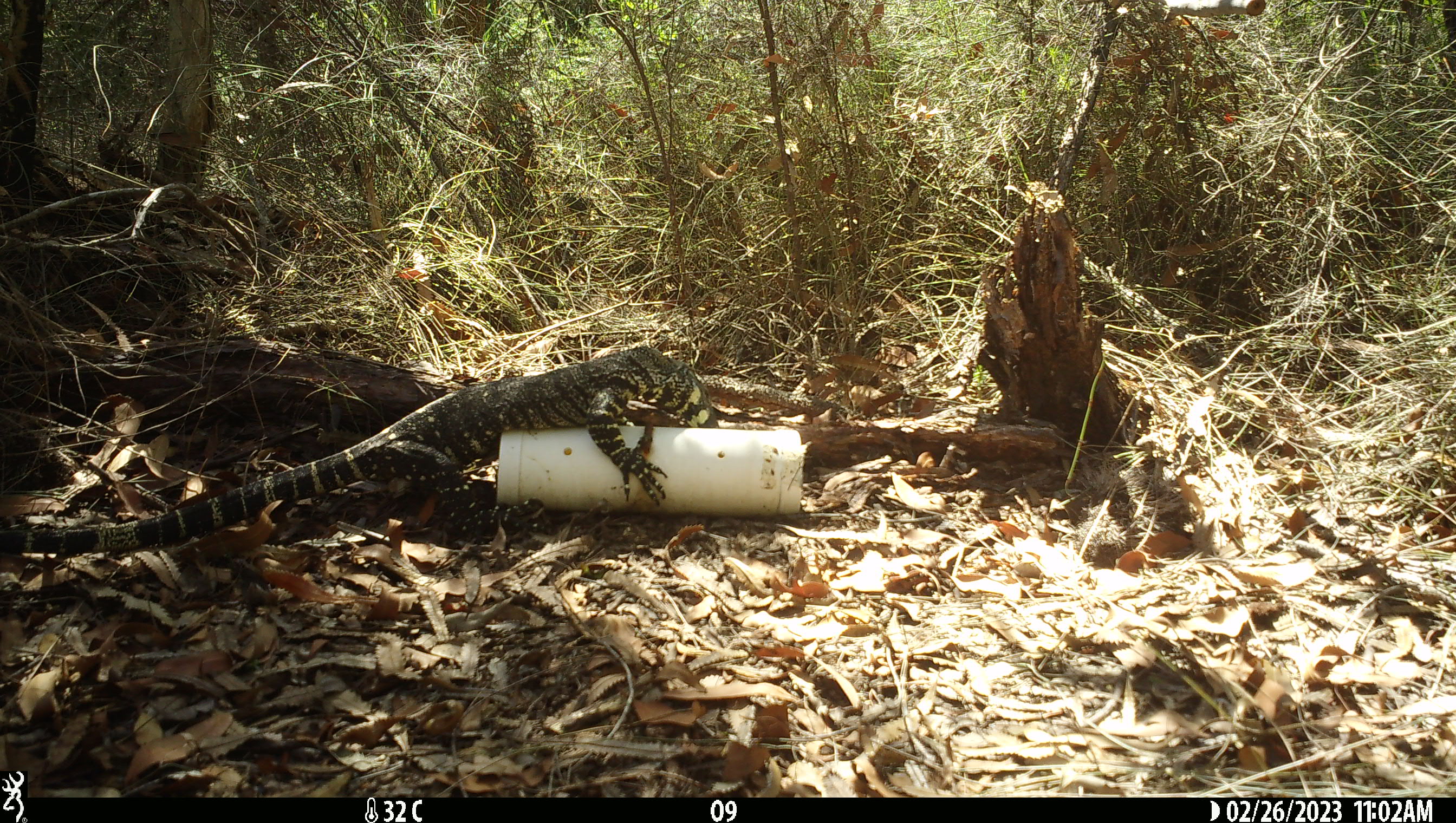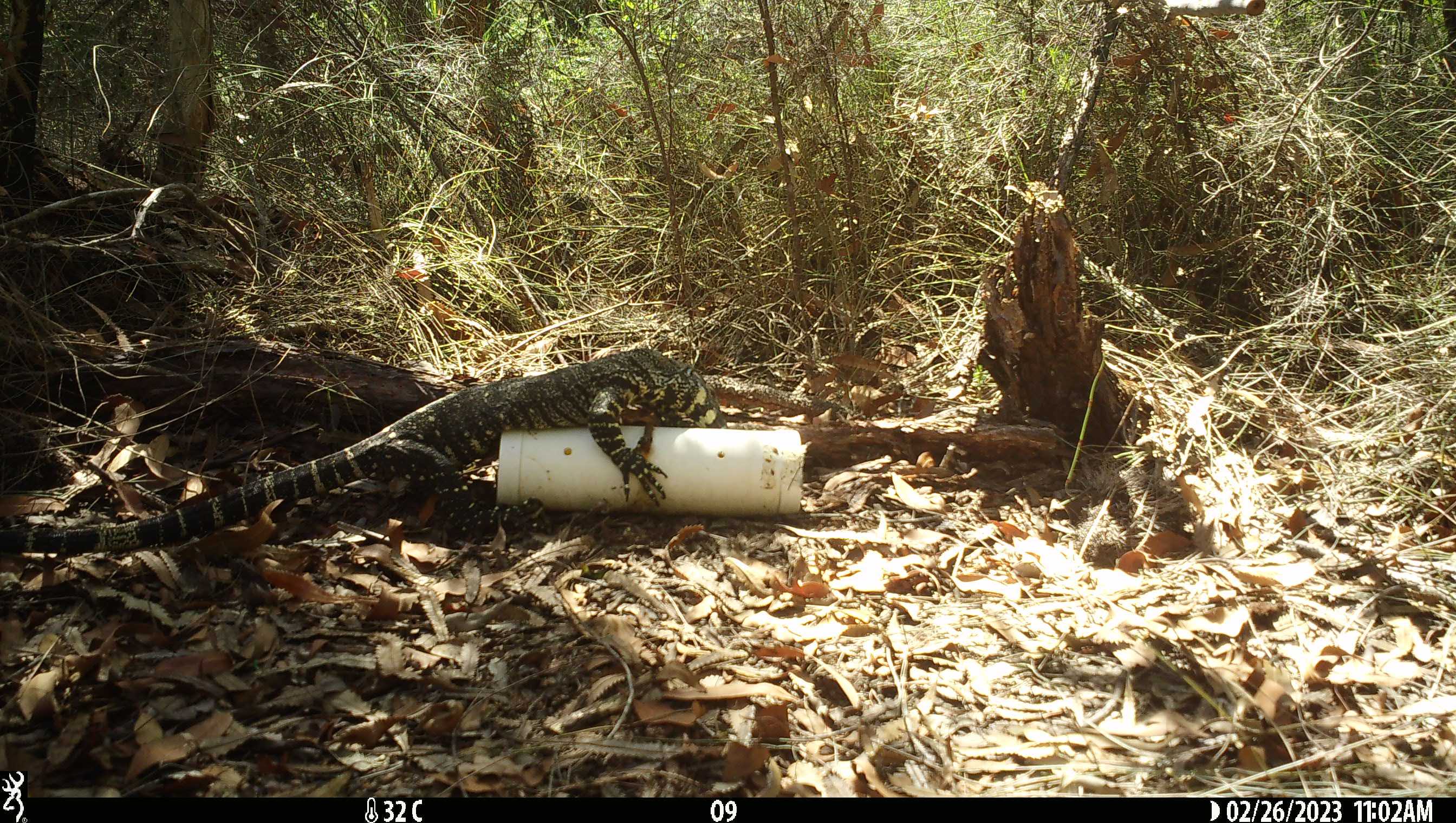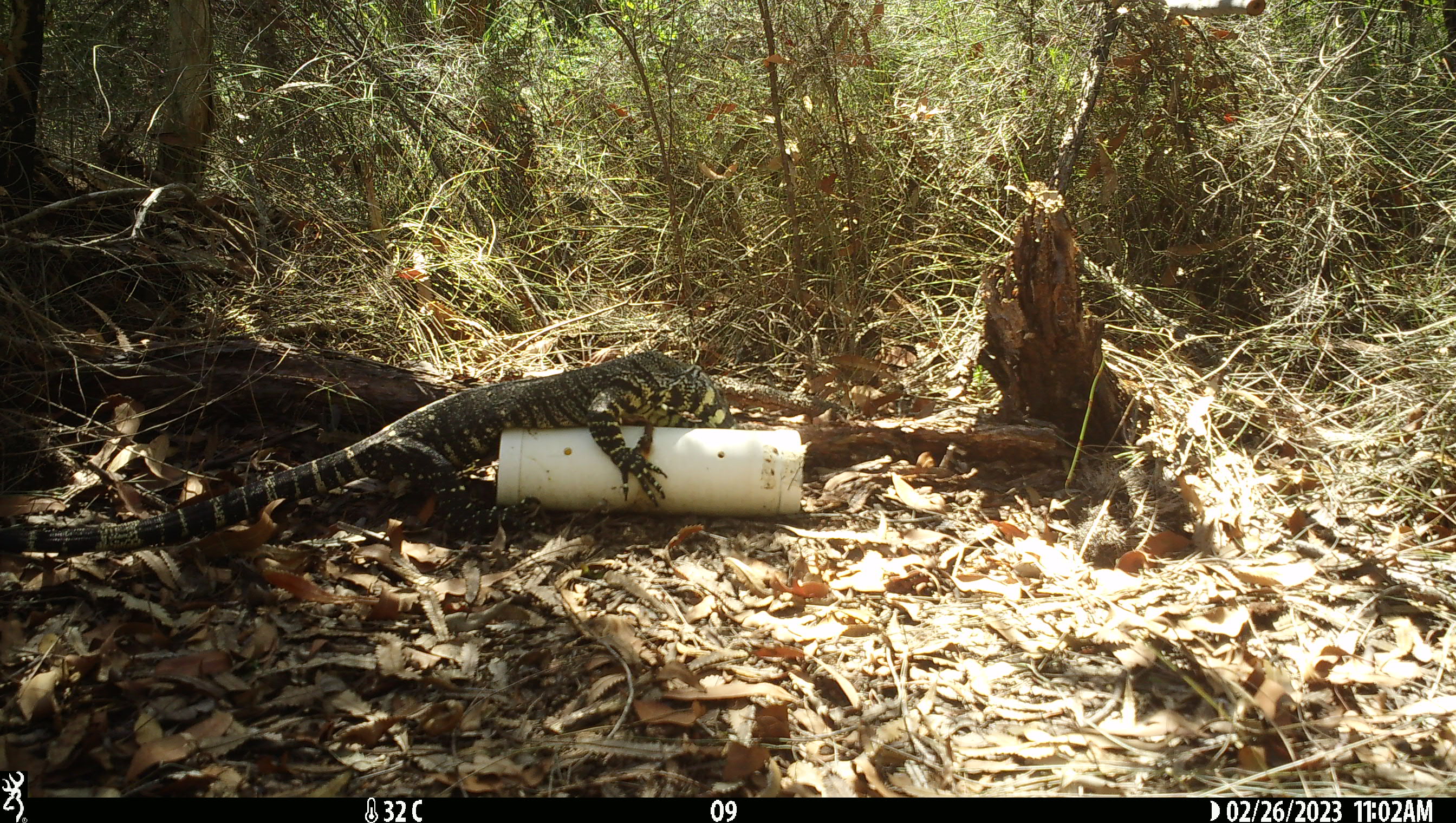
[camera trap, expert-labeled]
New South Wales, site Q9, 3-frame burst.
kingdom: Animalia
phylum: Chordata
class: Reptilia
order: Squamata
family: Varanidae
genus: Varanus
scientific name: Varanus varius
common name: lace monitor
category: goanna